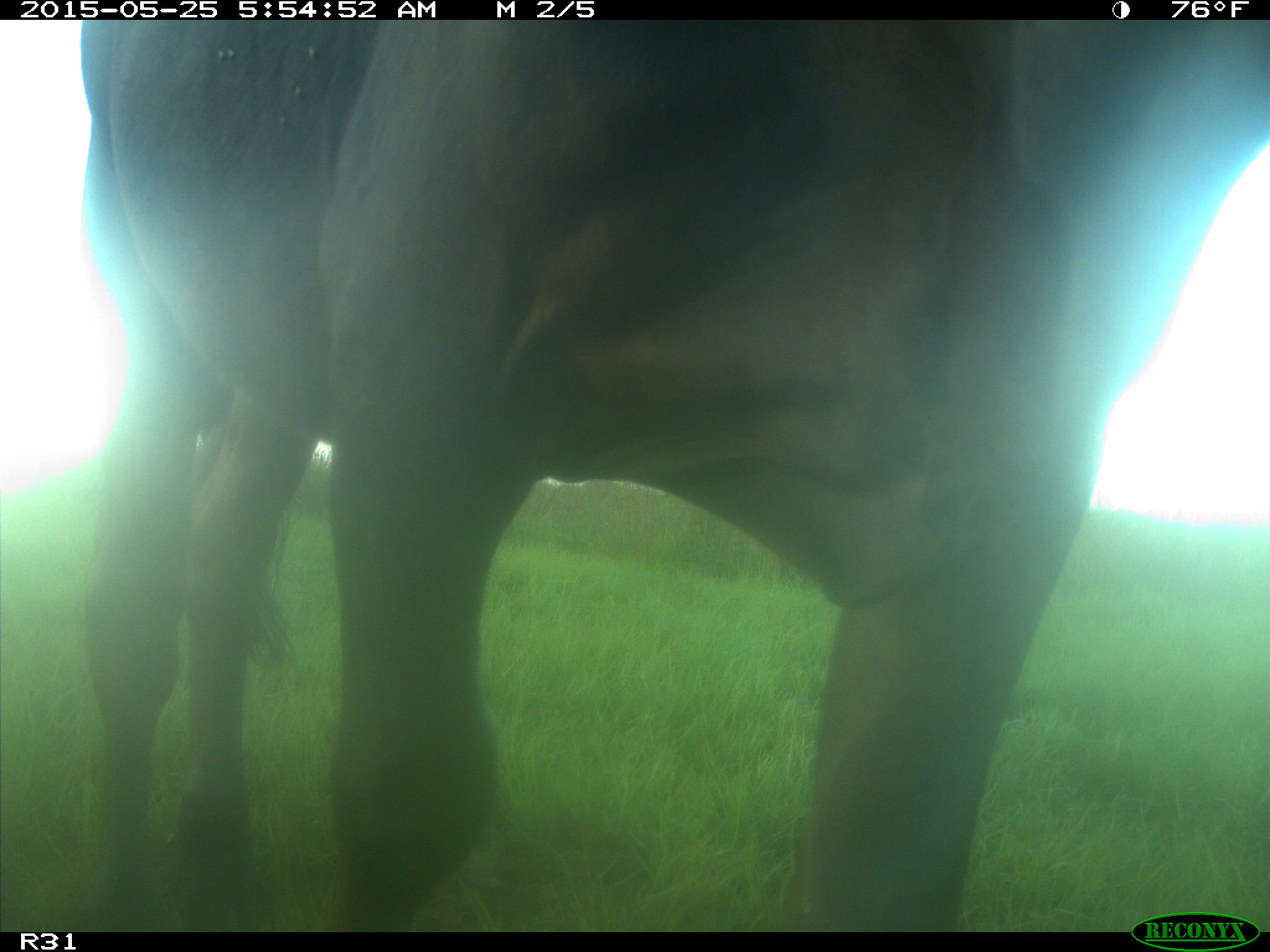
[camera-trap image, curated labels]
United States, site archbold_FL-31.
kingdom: Animalia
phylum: Chordata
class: Mammalia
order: Artiodactyla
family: Bovidae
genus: Bos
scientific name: Bos taurus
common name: domestic cow